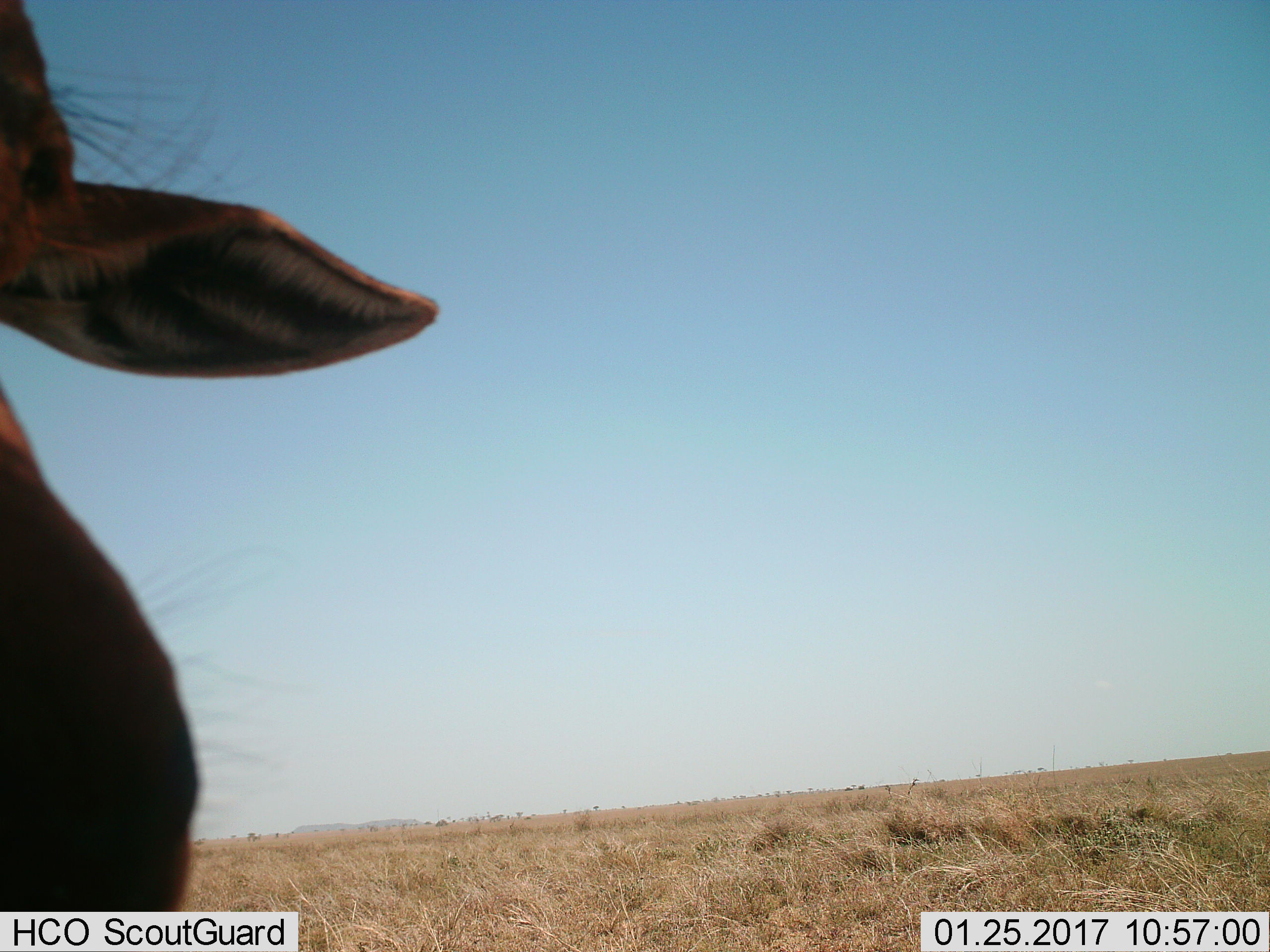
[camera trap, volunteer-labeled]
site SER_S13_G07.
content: unidentified animal